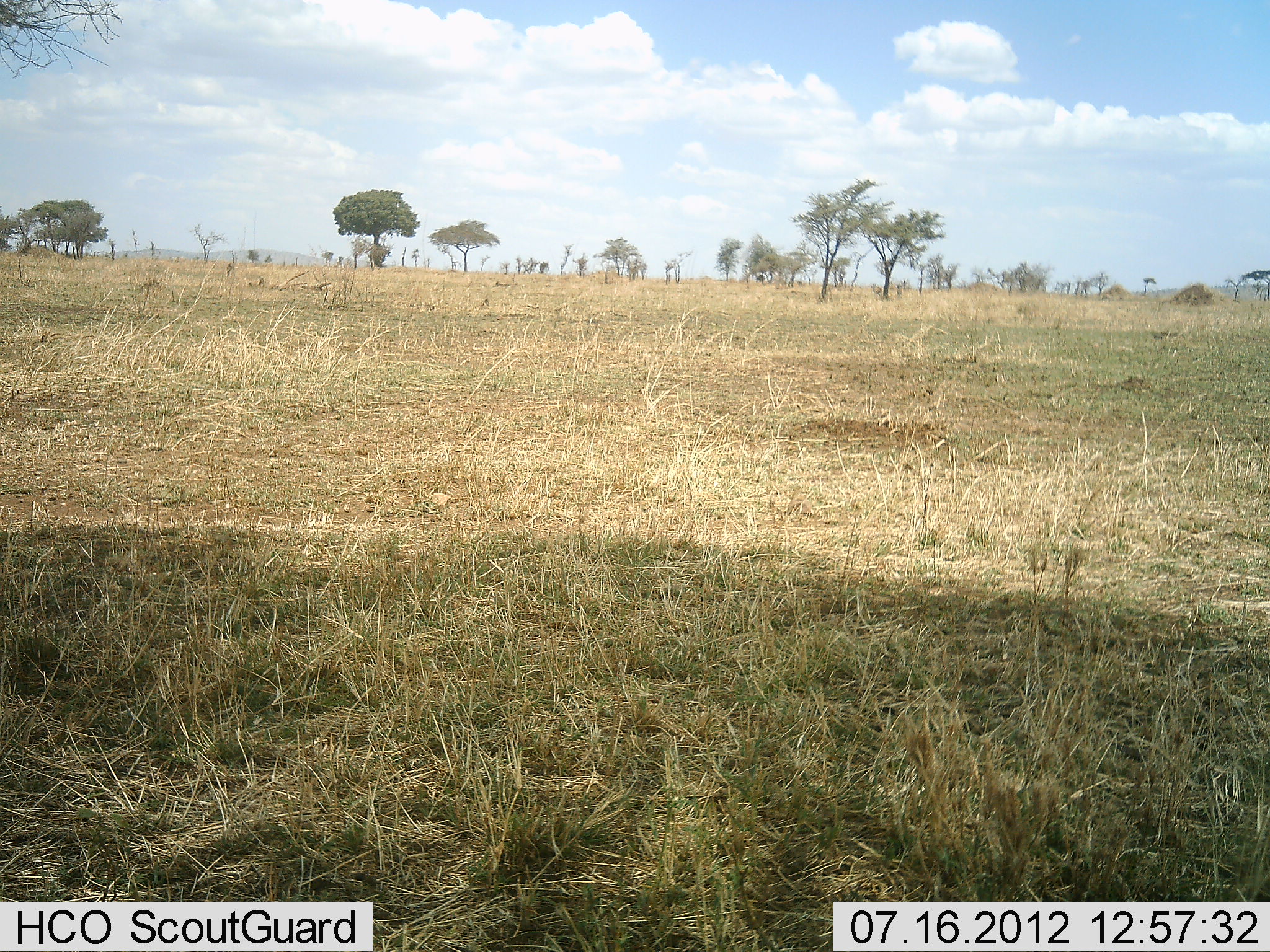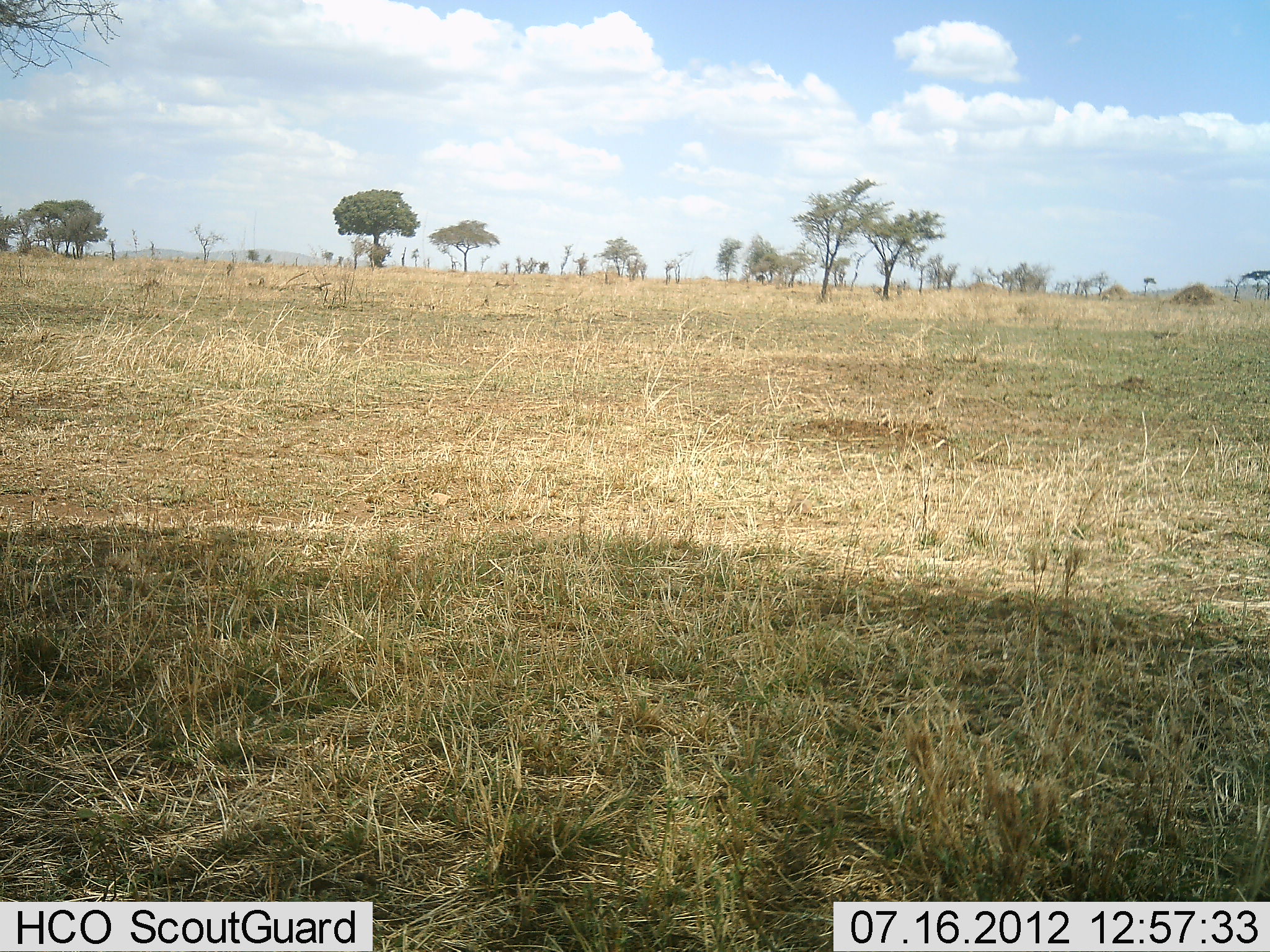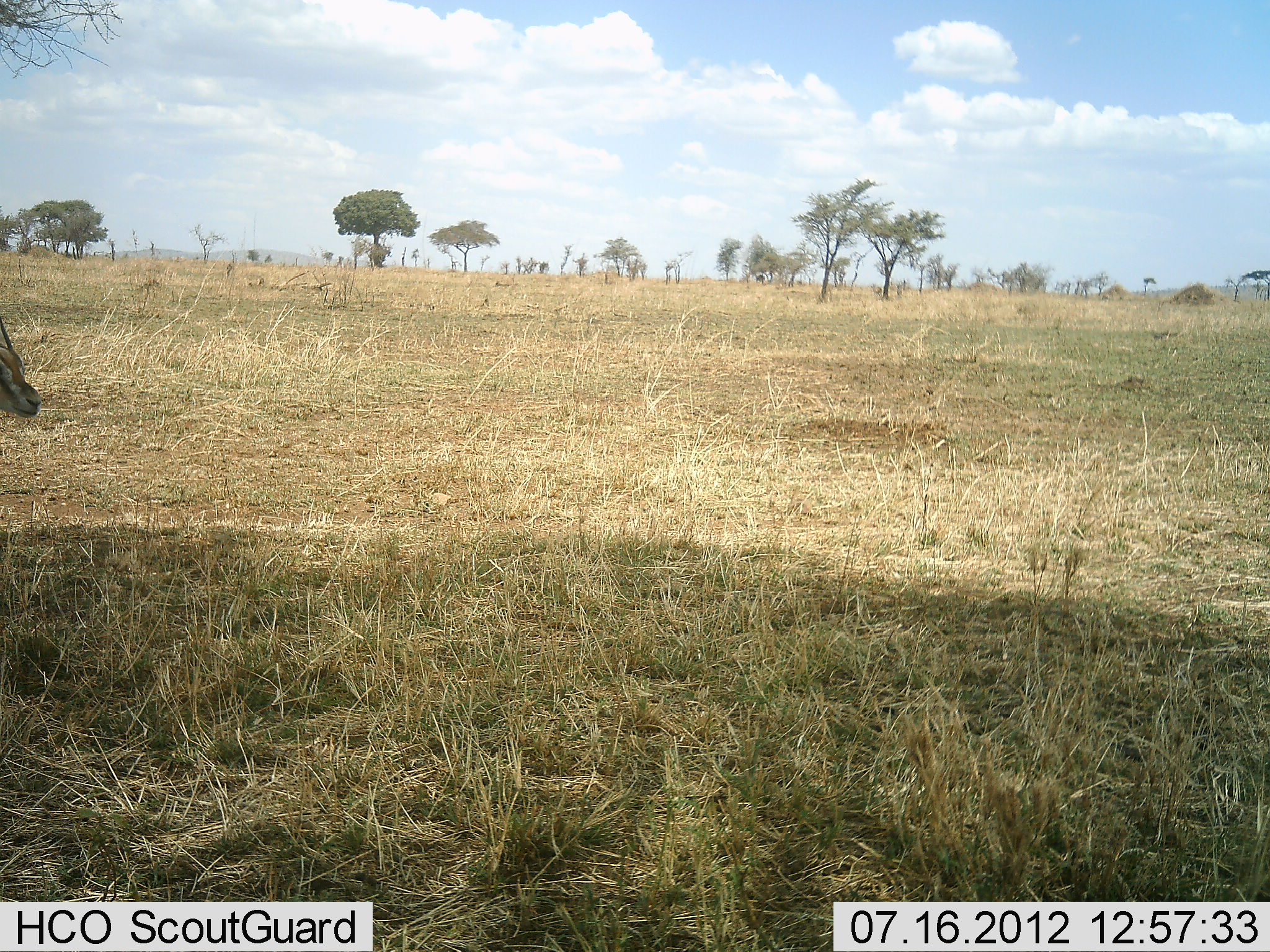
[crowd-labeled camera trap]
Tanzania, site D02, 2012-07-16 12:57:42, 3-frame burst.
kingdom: Animalia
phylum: Chordata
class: Mammalia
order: Artiodactyla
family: Bovidae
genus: Eudorcas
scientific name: Eudorcas thomsonii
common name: thomson's gazelle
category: gazellethomsons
Gazellethomsons (thomson's gazelle) (Eudorcas thomsonii), count 1. Behavior (volunteer vote fractions): standing 0%, resting 0%, moving 100%, interacting 0%. Young present (vote fraction): 0%. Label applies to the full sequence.